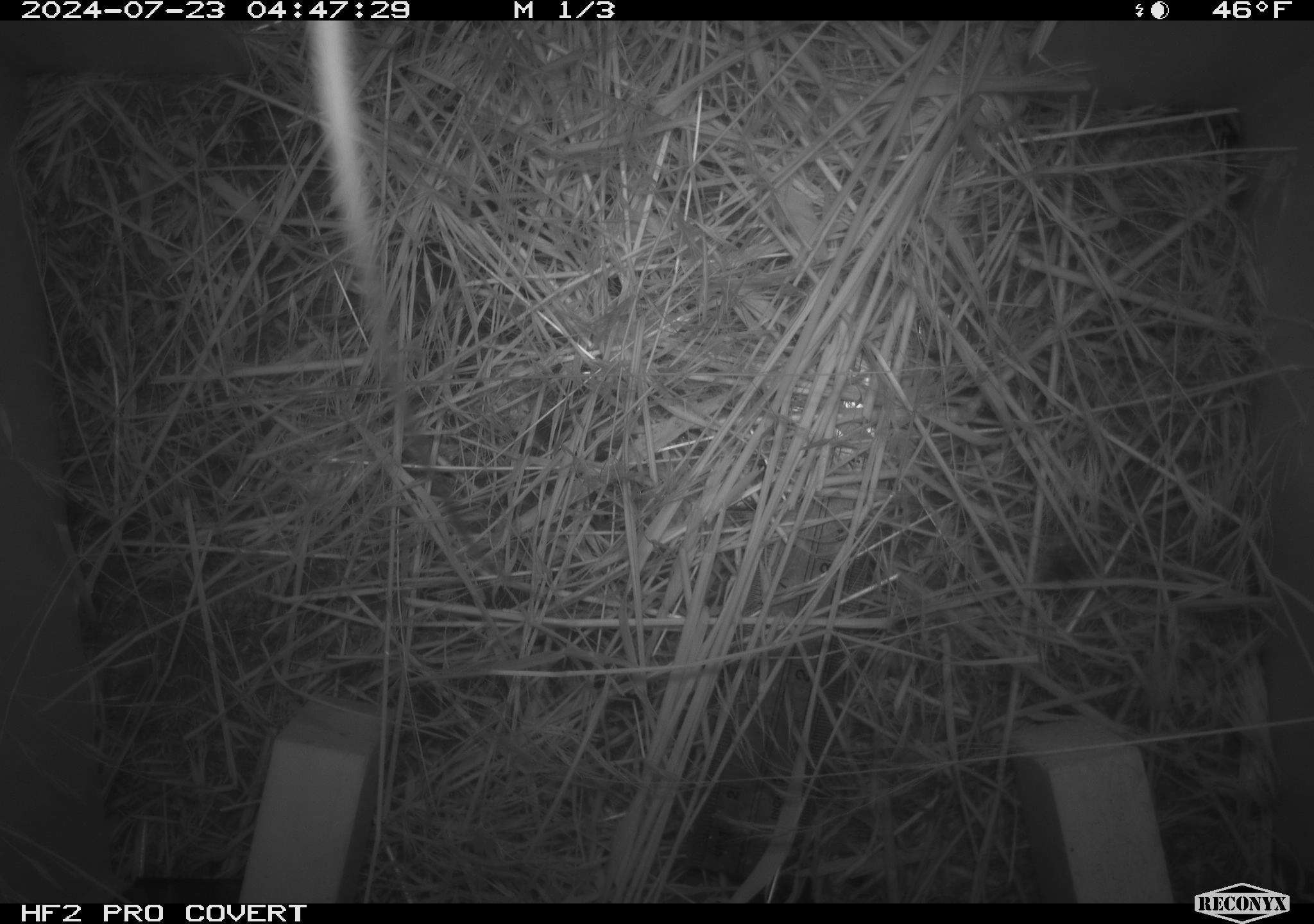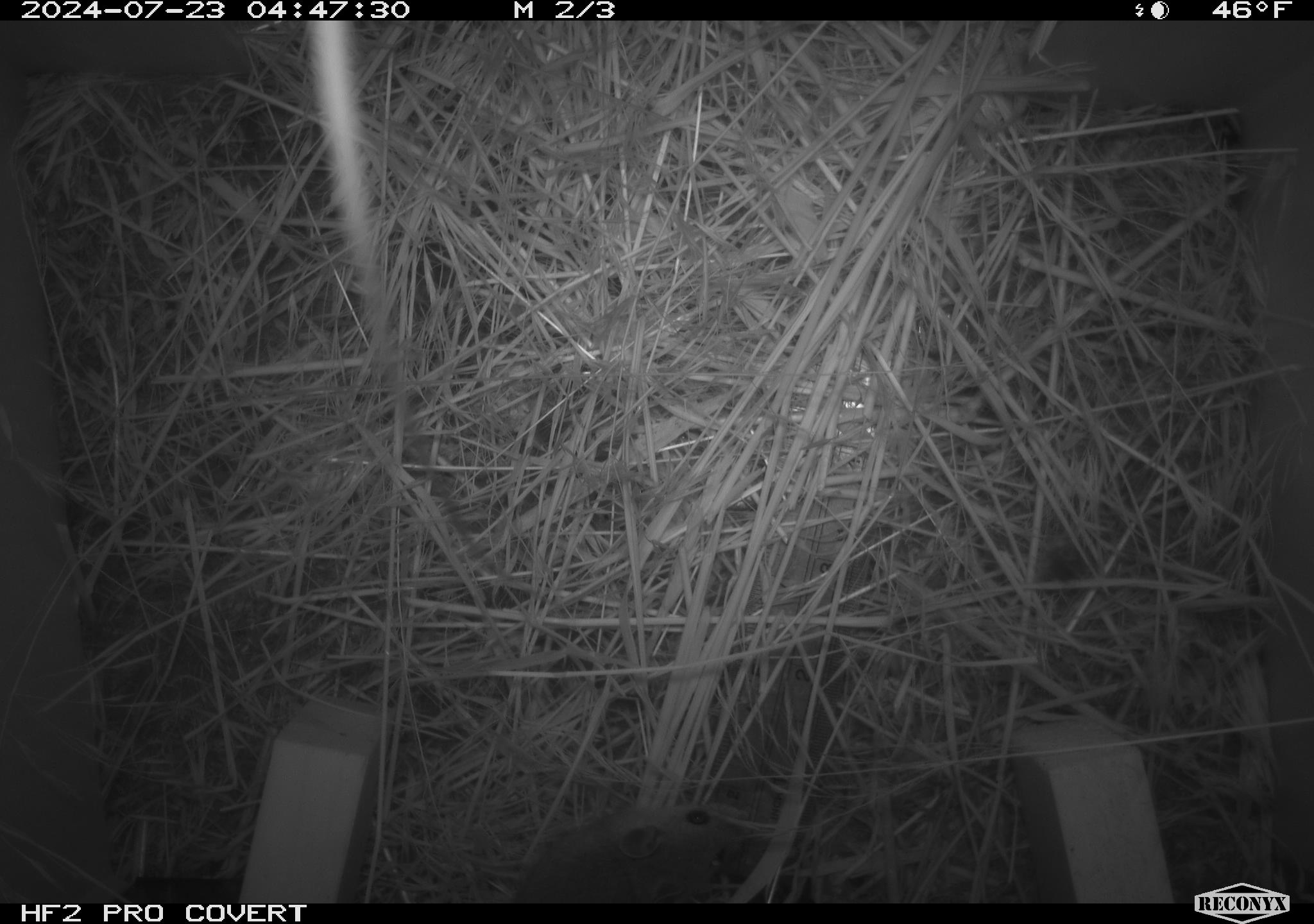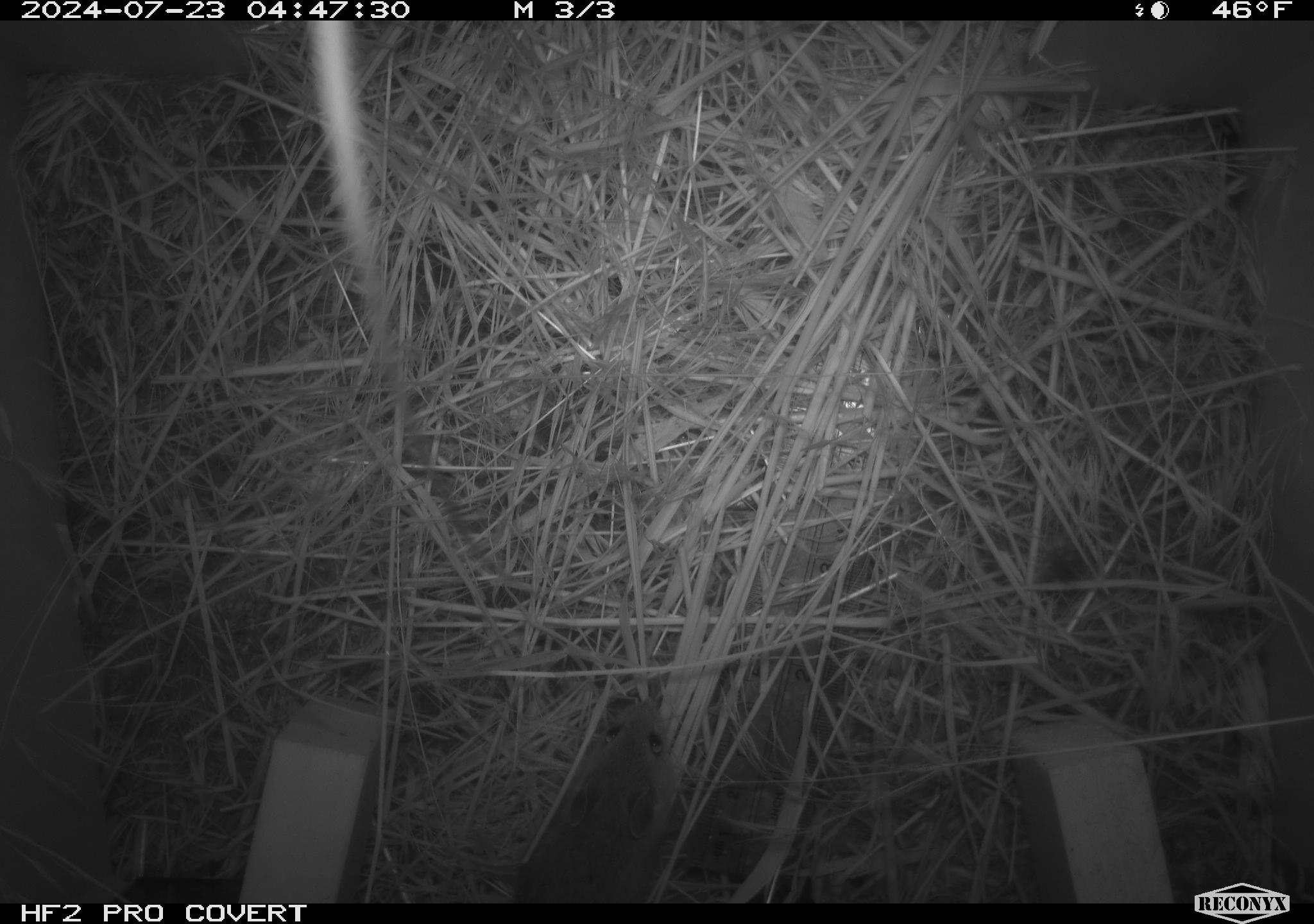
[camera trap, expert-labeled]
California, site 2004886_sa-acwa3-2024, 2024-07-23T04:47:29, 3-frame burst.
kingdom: Animalia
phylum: Chordata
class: Mammalia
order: Rodentia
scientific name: Rodentia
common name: mouse species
Mouse species (Rodentia).